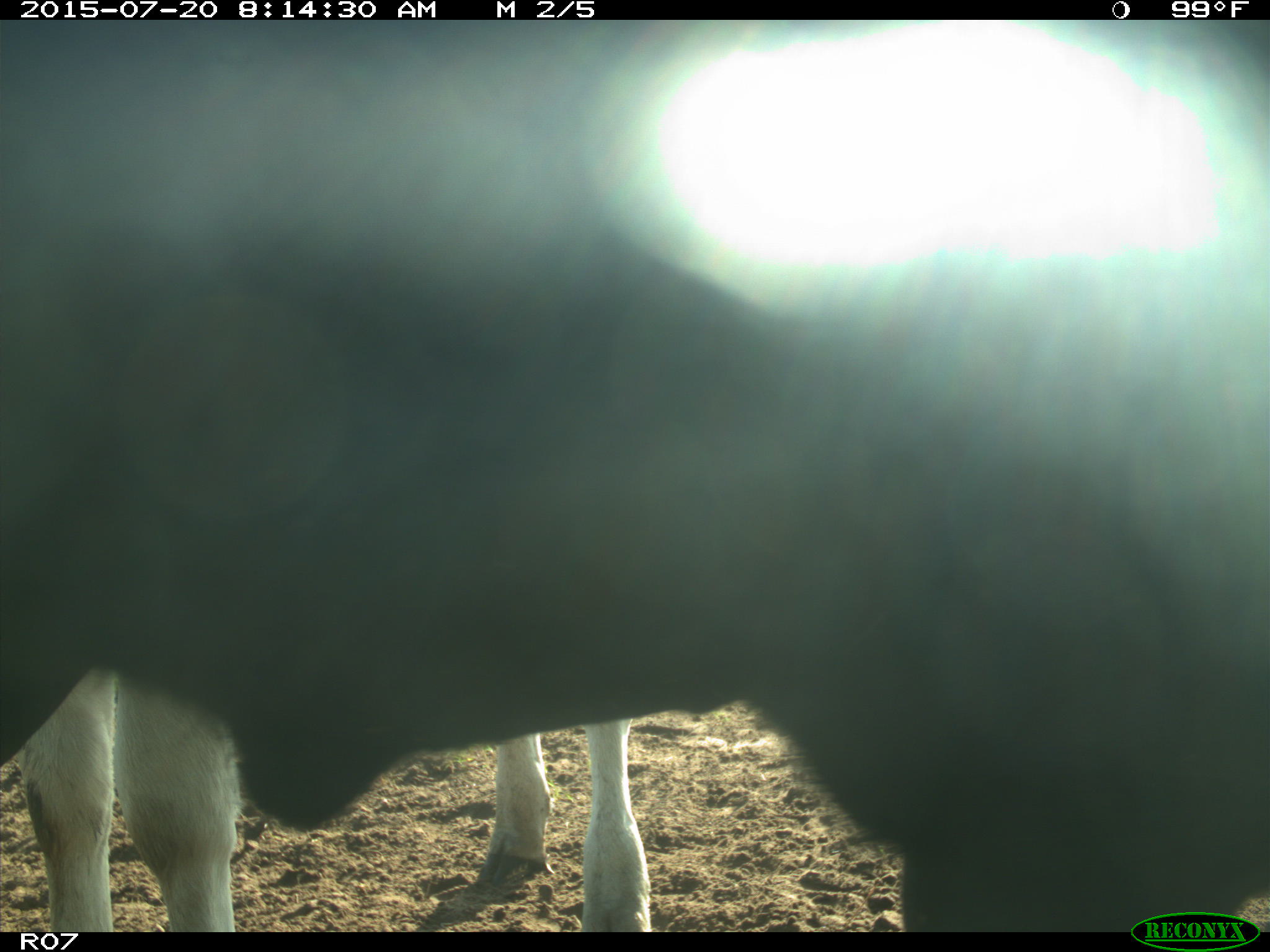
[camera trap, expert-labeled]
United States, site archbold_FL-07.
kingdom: Animalia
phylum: Chordata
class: Mammalia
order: Artiodactyla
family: Bovidae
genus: Bos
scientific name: Bos taurus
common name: domestic cow